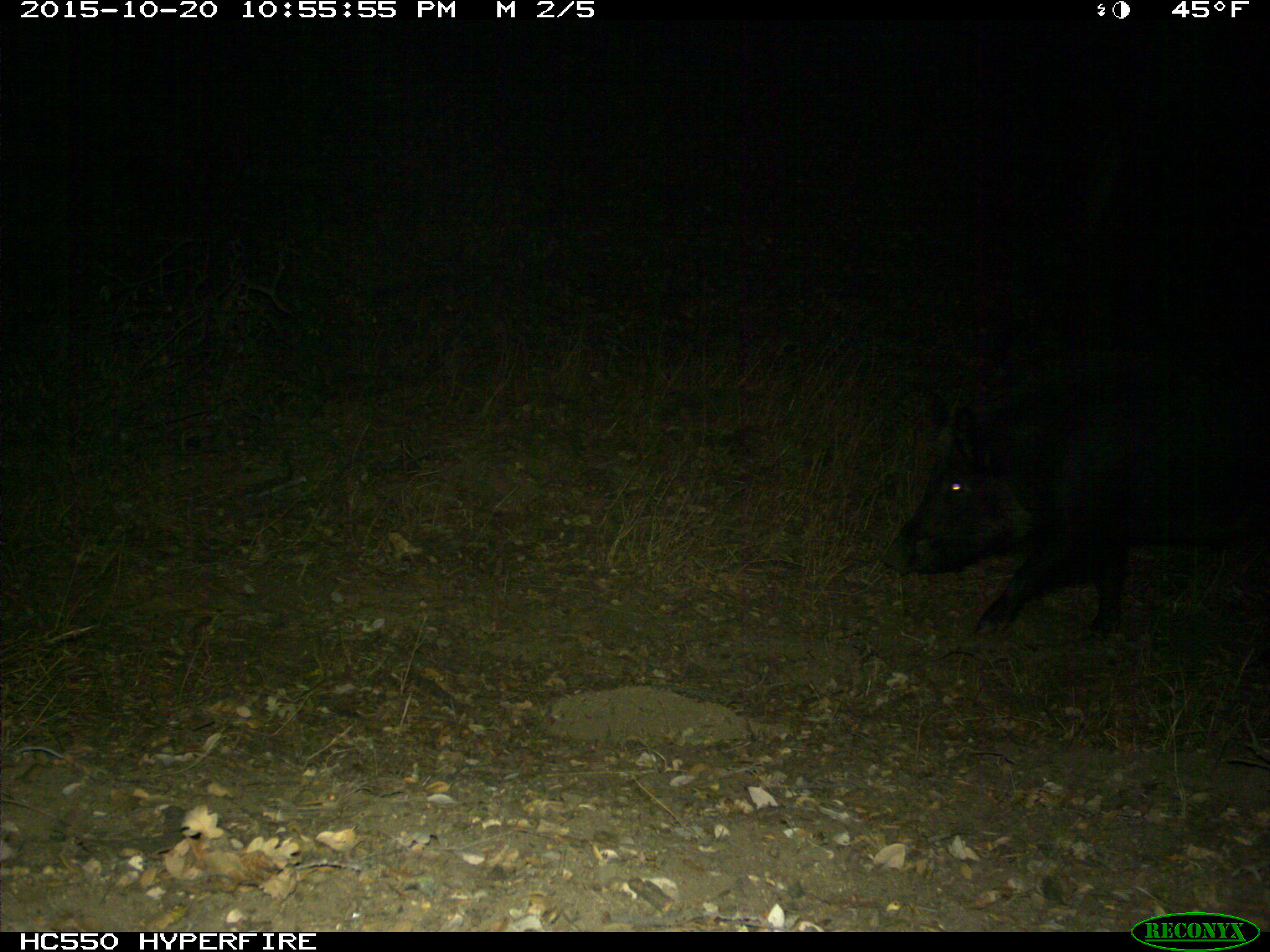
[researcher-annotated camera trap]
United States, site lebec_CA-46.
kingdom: Animalia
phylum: Chordata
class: Mammalia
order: Artiodactyla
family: Suidae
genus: Sus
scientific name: Sus scrofa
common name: wild boar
Sus scrofa (wild boar).